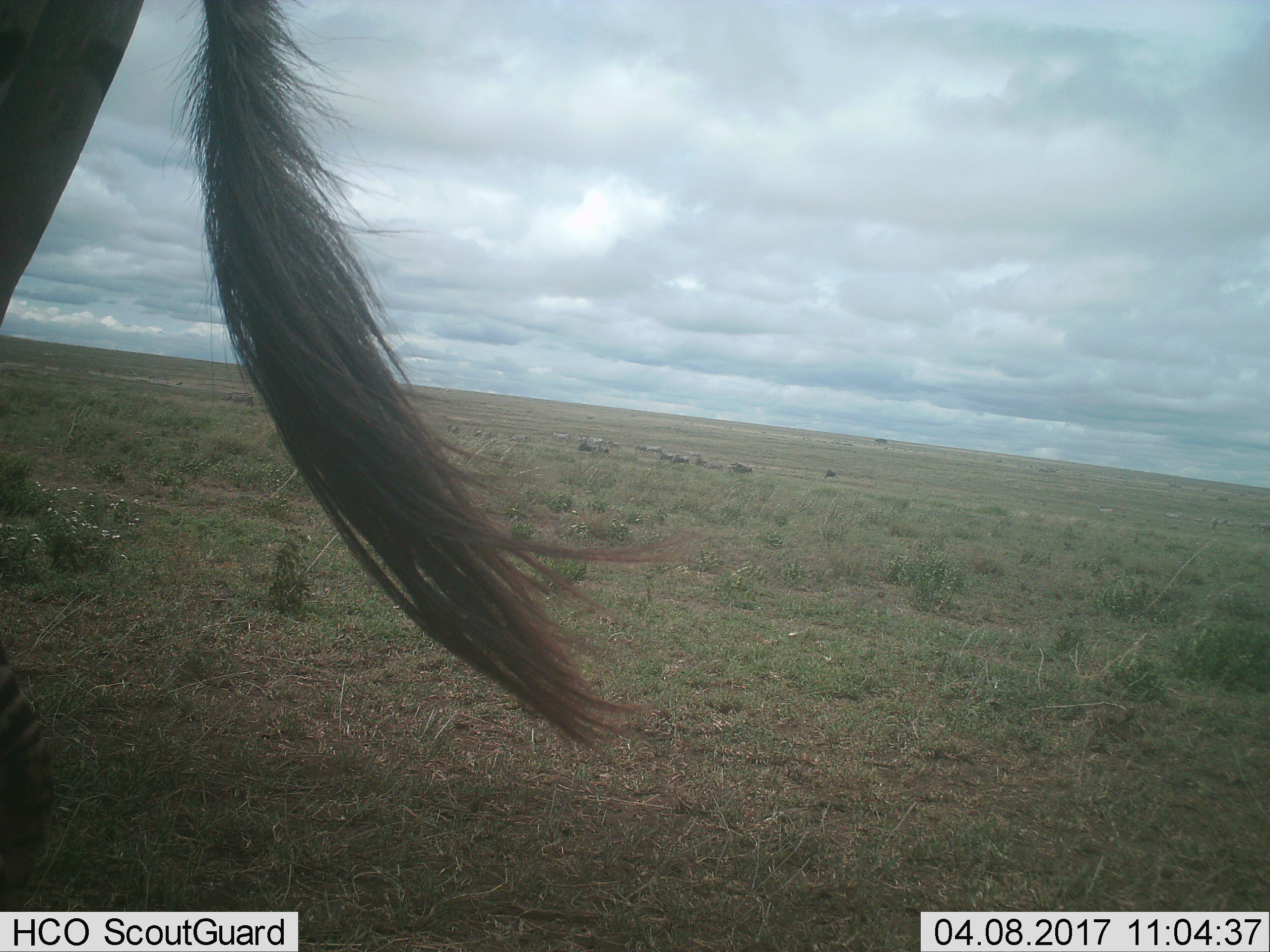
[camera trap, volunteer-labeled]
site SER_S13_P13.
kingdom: Animalia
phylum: Chordata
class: Mammalia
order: Perissodactyla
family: Equidae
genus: Equus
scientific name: Equus quagga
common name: plains zebra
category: zebraplains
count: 5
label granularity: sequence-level